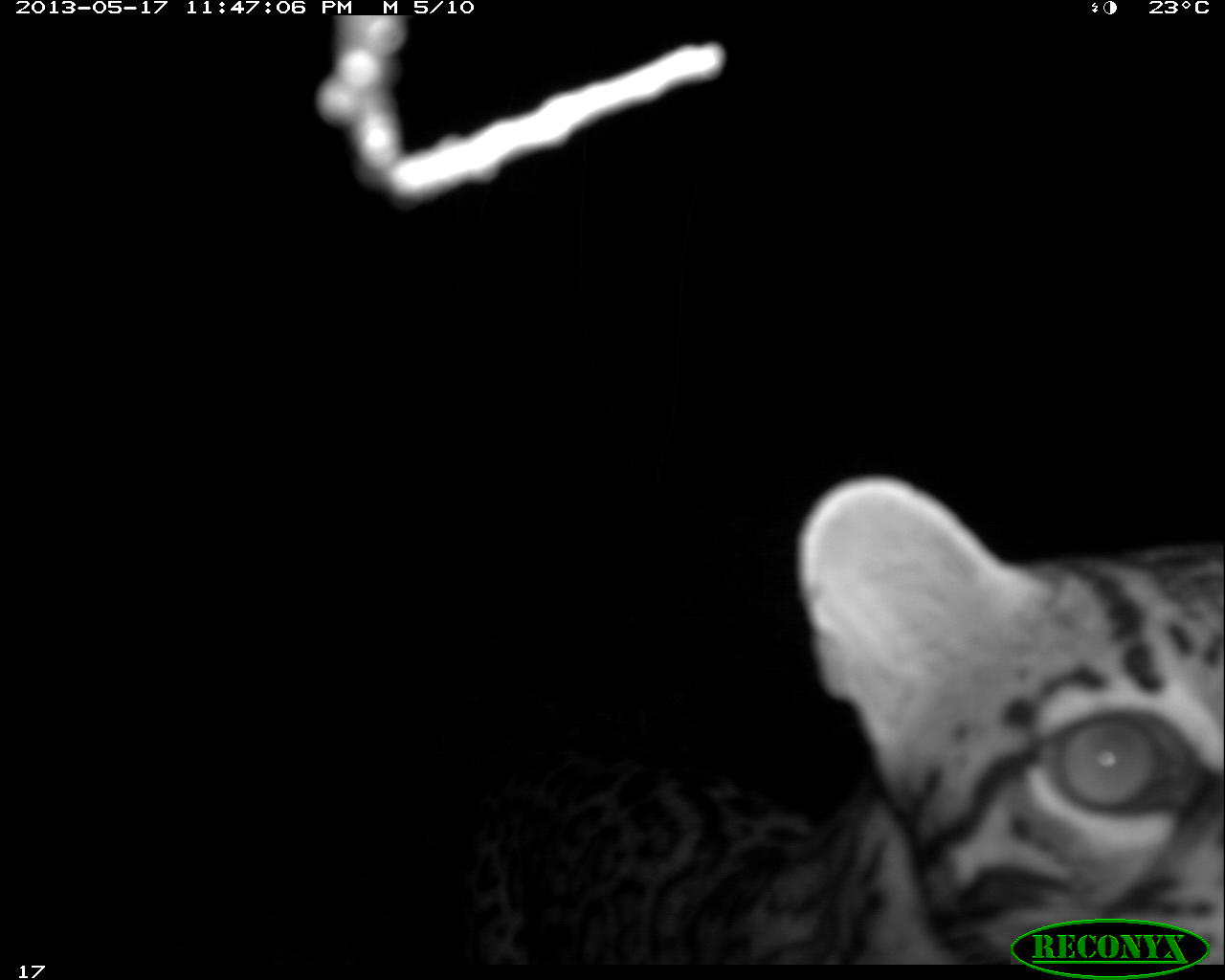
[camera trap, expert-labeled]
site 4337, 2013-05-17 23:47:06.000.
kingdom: Animalia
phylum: Chordata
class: Mammalia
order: Carnivora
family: Felidae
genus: Leopardus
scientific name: Leopardus pardalis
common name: ocelot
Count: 1.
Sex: female.